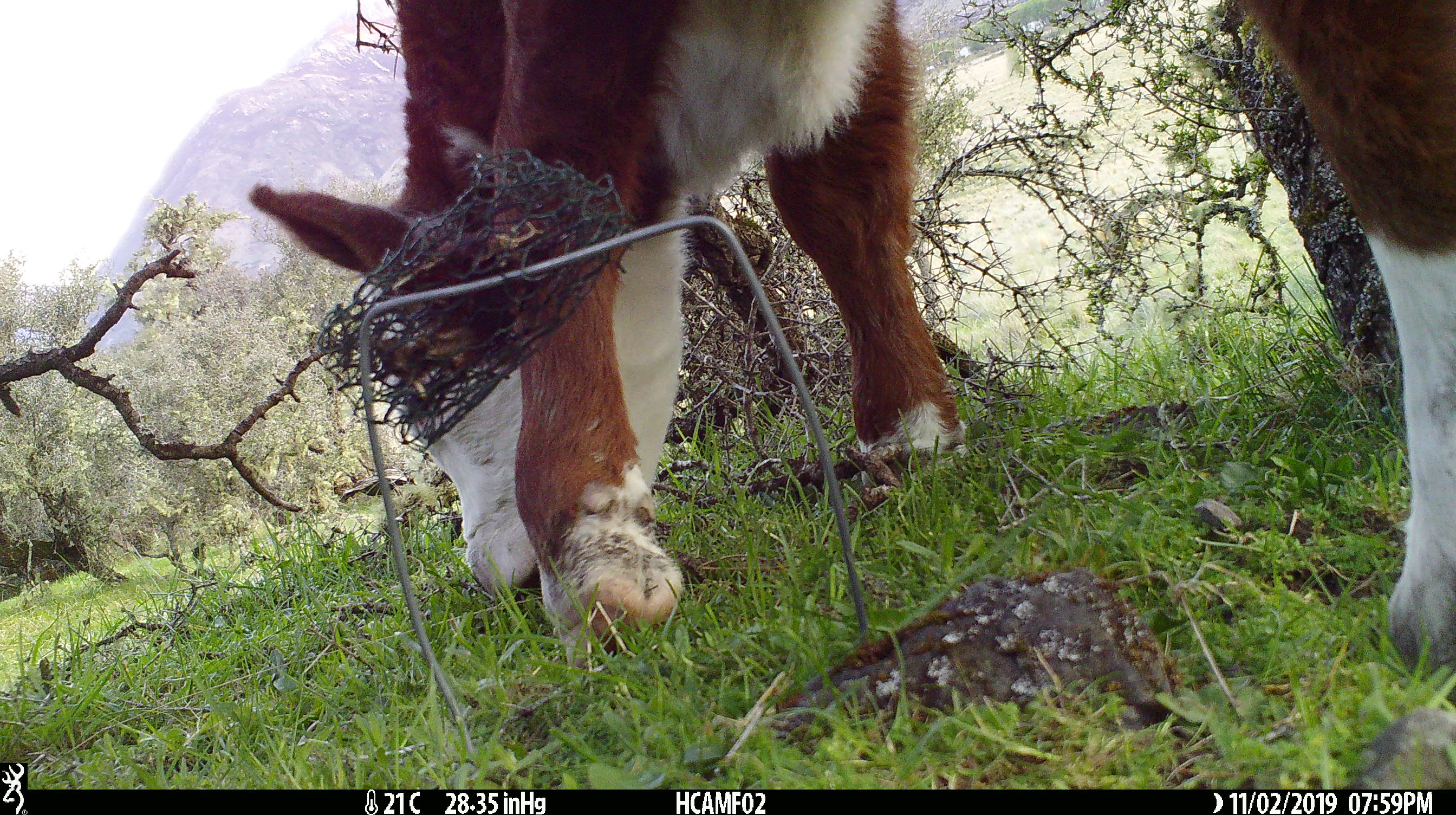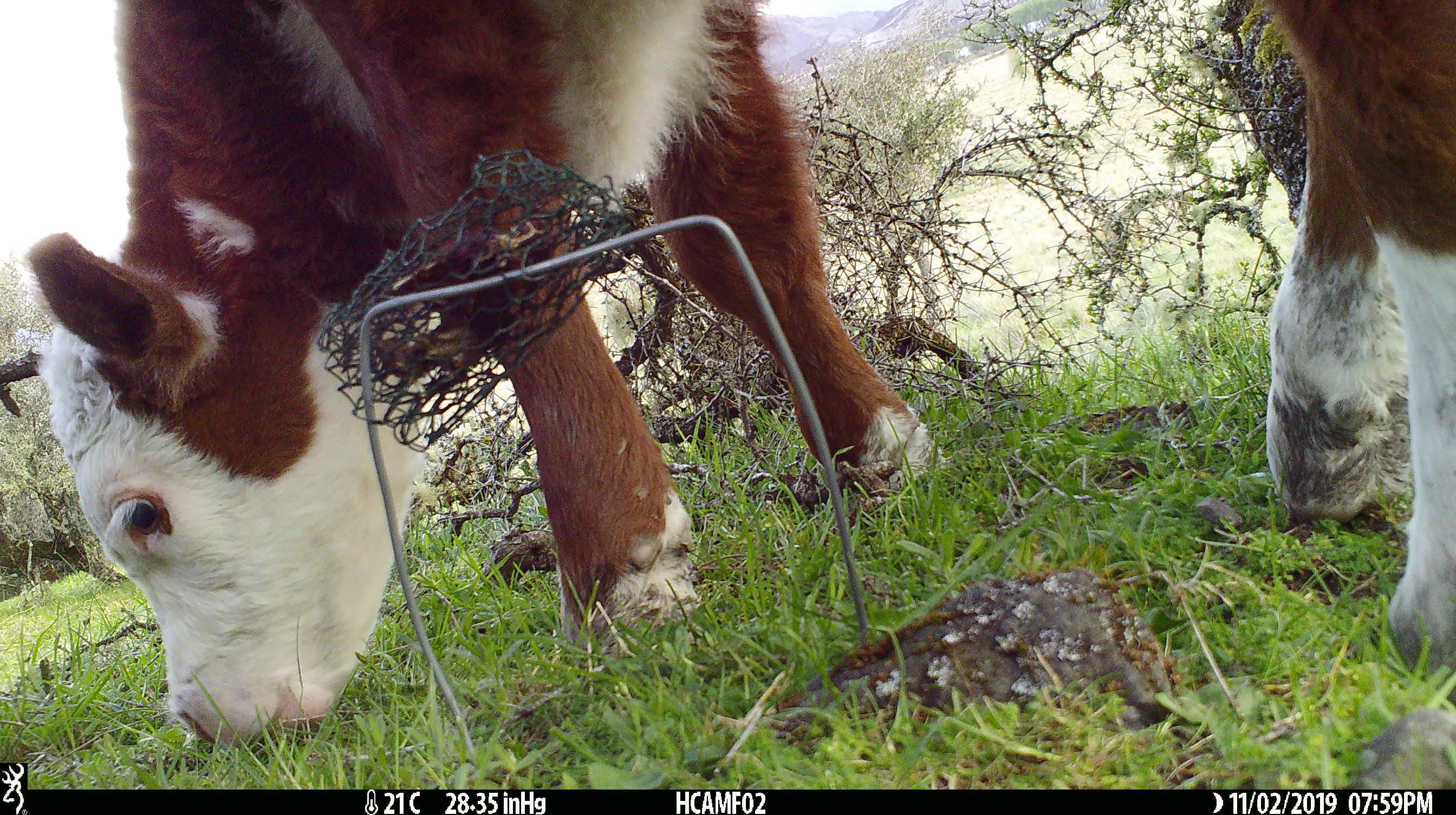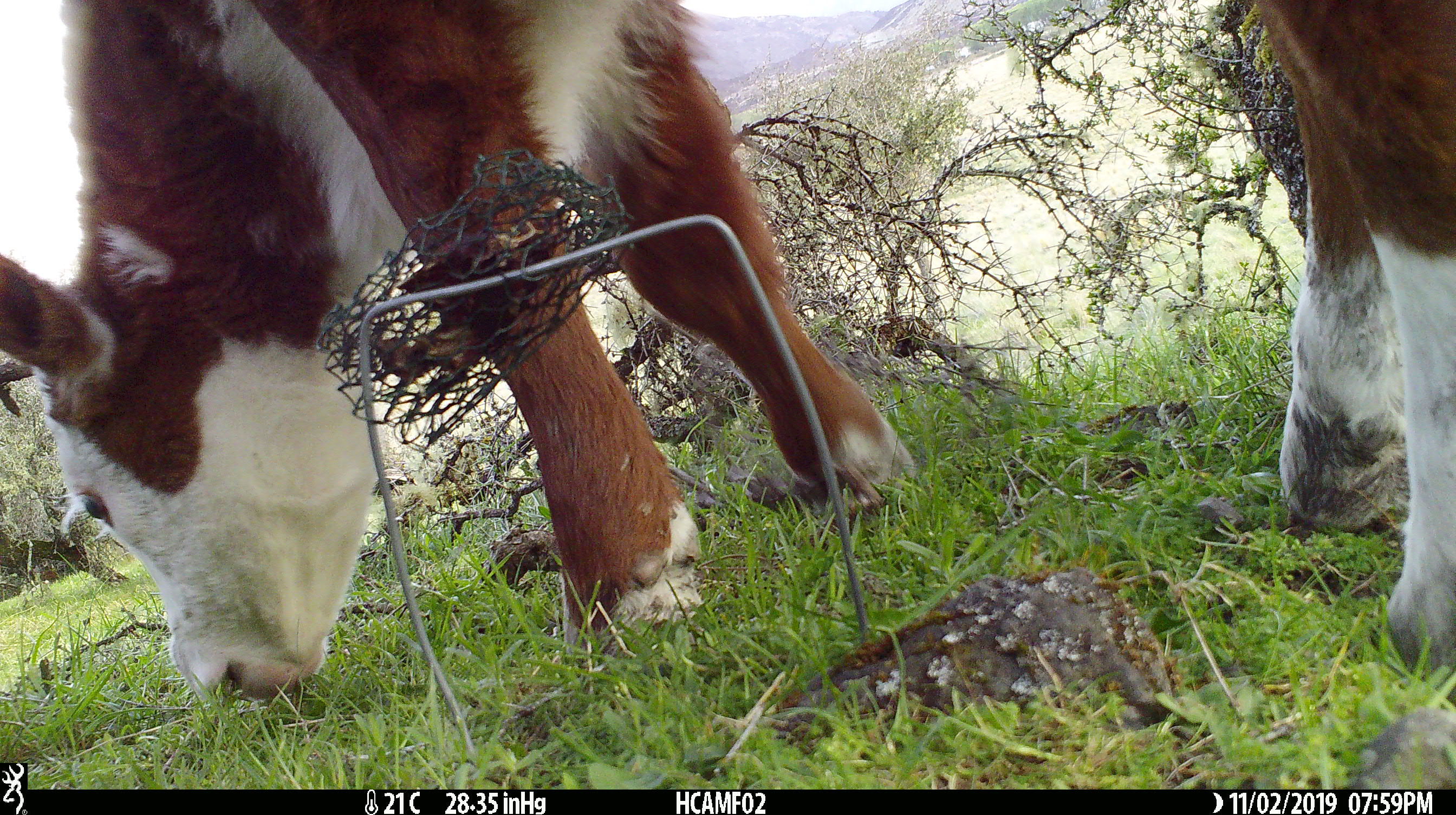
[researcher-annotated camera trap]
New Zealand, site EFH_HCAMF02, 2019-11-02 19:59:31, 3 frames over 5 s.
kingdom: Animalia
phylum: Chordata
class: Mammalia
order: Artiodactyla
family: Bovidae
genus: Bos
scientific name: Bos taurus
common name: domestic cow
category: cow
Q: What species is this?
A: Cow (domestic cow) (Bos taurus).